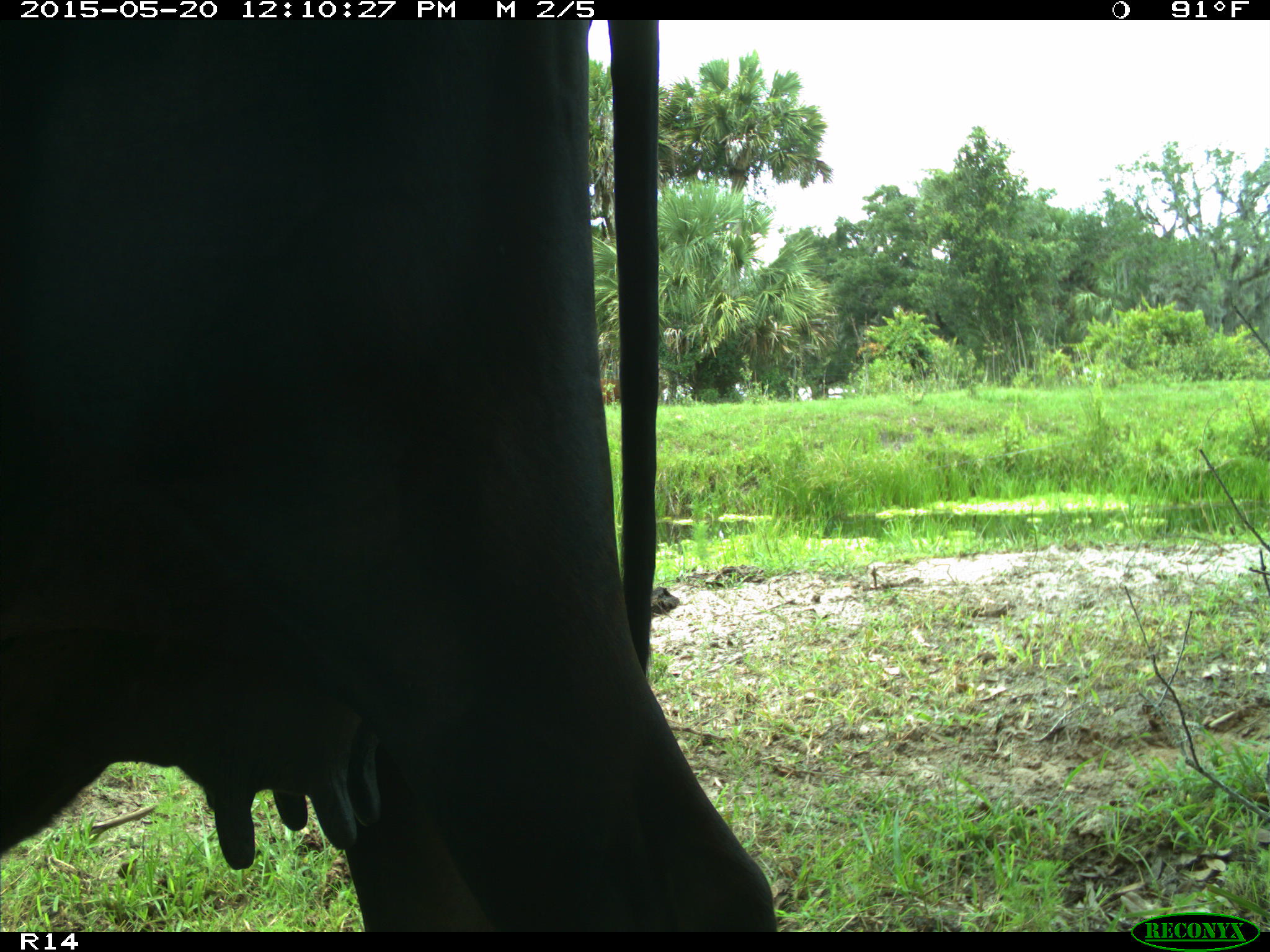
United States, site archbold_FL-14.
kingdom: Animalia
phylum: Chordata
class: Mammalia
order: Artiodactyla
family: Bovidae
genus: Bos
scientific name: Bos taurus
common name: domestic cow